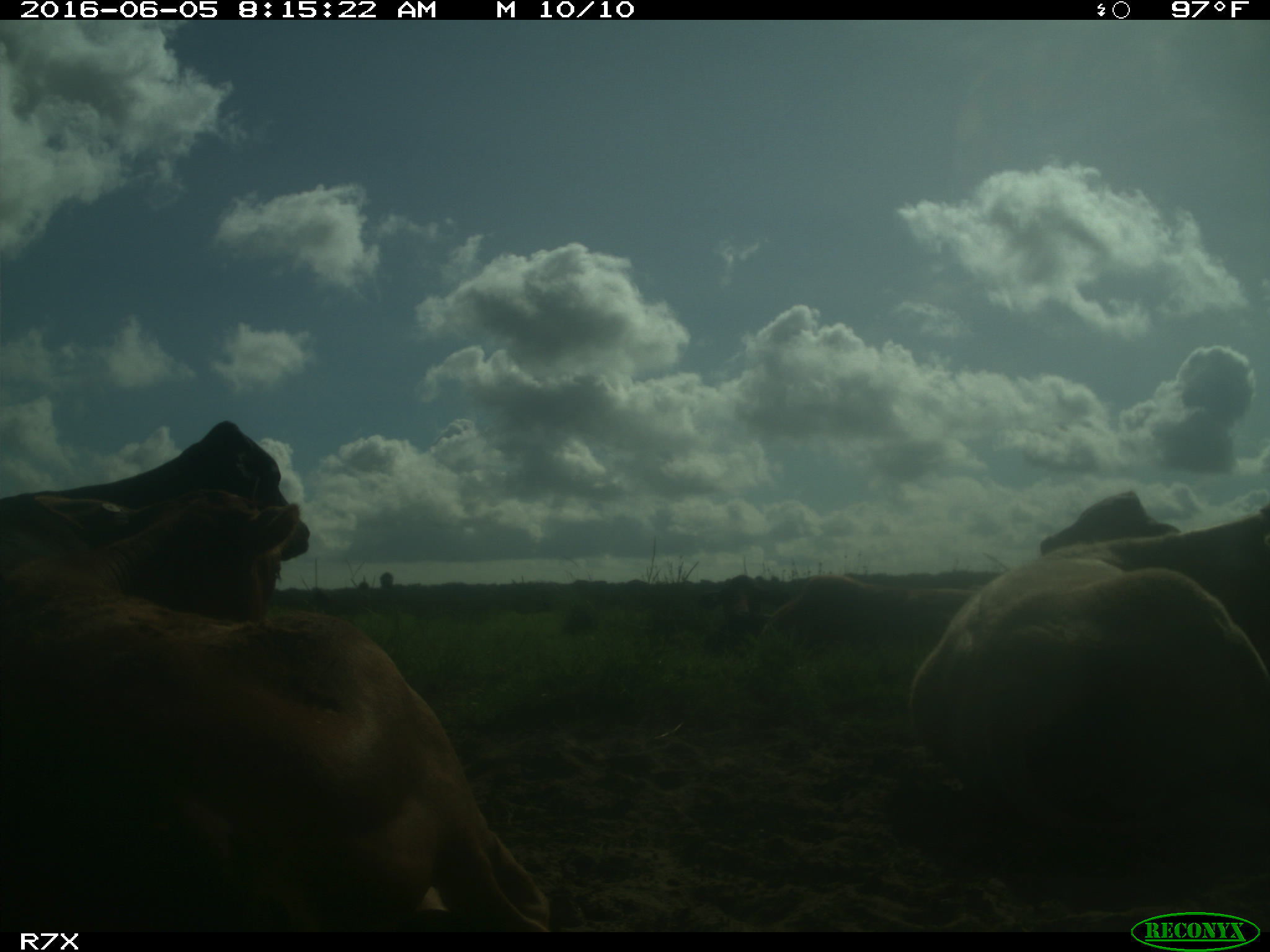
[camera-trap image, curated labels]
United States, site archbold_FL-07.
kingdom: Animalia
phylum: Chordata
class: Mammalia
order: Artiodactyla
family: Bovidae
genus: Bos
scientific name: Bos taurus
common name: domestic cow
Bos taurus (domestic cow).